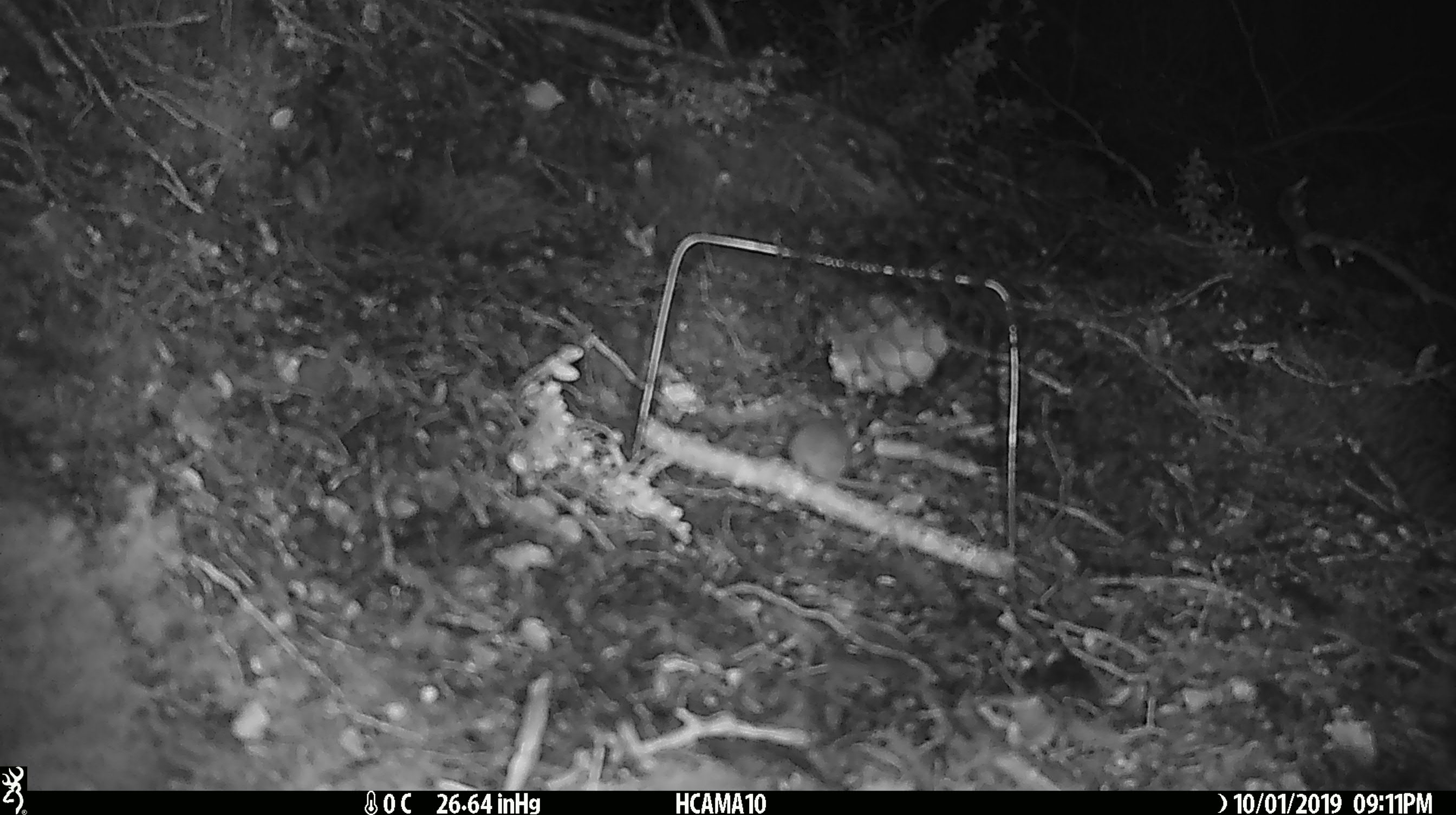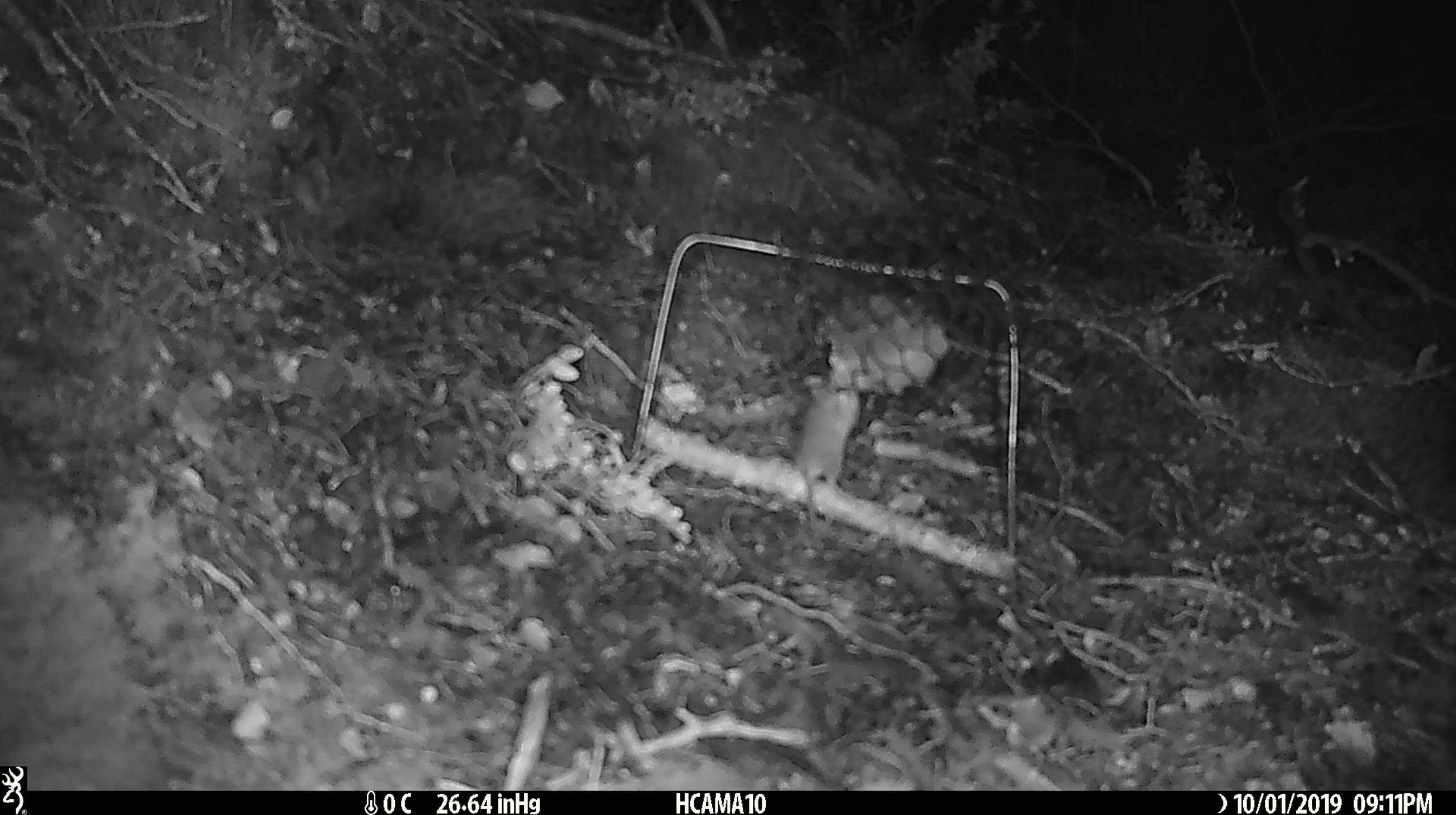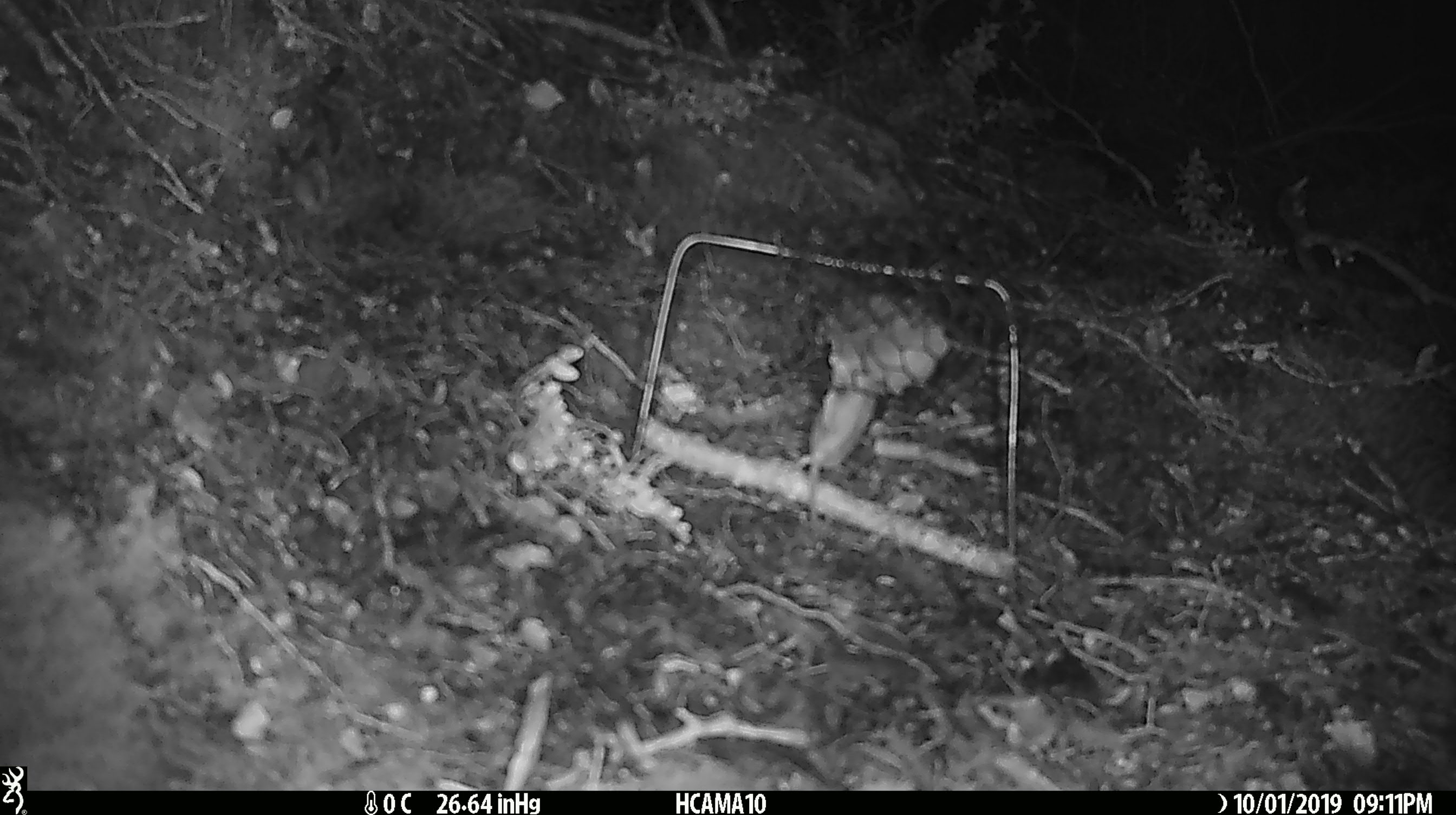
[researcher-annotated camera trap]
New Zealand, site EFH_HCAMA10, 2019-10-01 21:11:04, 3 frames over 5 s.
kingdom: Animalia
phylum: Chordata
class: Mammalia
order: Rodentia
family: Muridae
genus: Mus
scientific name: Mus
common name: mouse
Mouse (Mus).